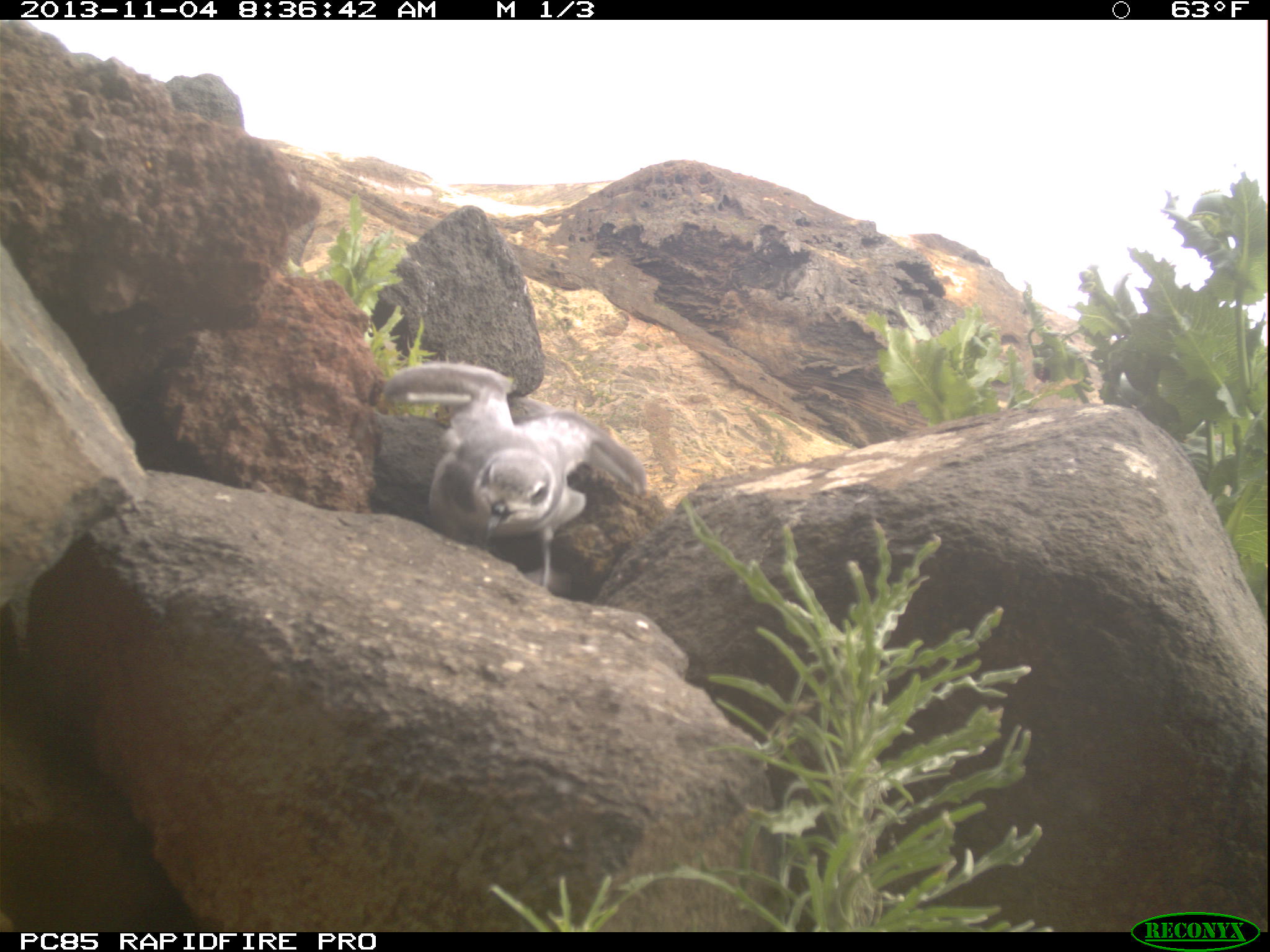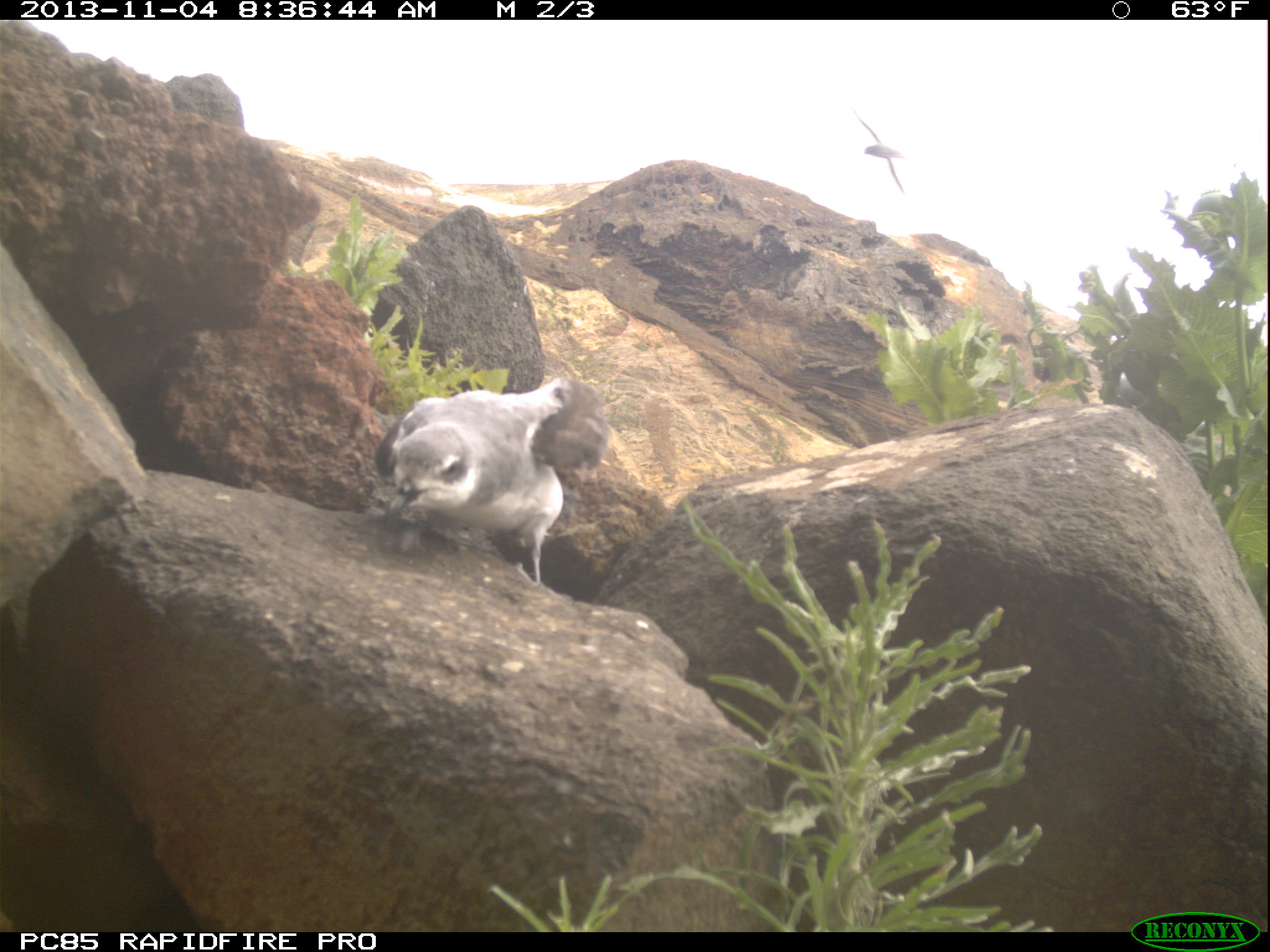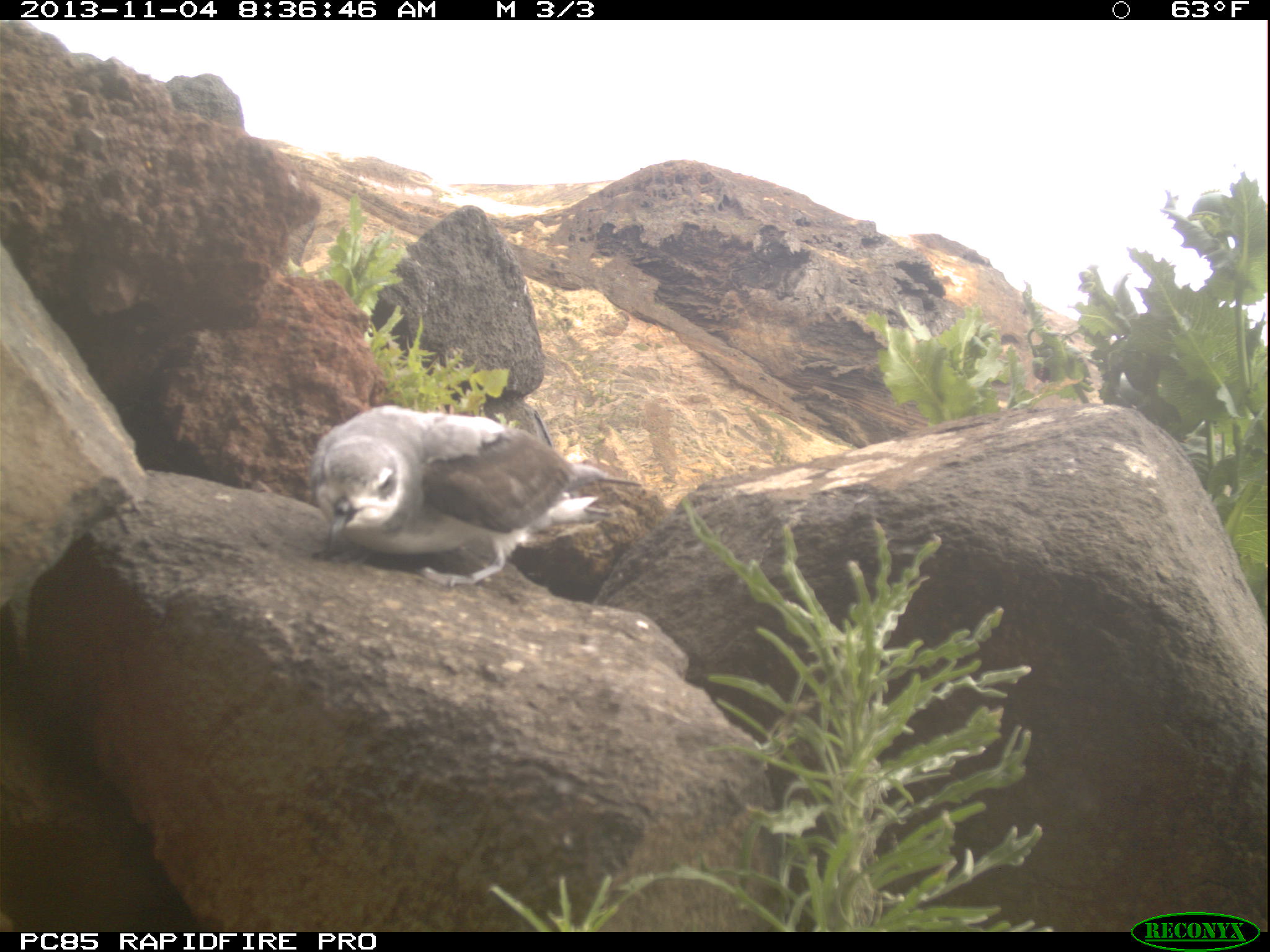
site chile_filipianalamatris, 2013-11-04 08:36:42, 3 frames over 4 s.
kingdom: Animalia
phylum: Chordata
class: Aves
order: Procellariiformes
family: Procellariidae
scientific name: Procellariidae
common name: petrel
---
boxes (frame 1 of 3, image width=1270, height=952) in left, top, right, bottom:
petrel: 371, 358, 647, 596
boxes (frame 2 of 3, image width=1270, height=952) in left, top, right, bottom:
petrel: 368, 370, 613, 590; 845, 104, 908, 196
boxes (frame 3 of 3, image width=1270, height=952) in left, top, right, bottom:
petrel: 303, 403, 647, 593